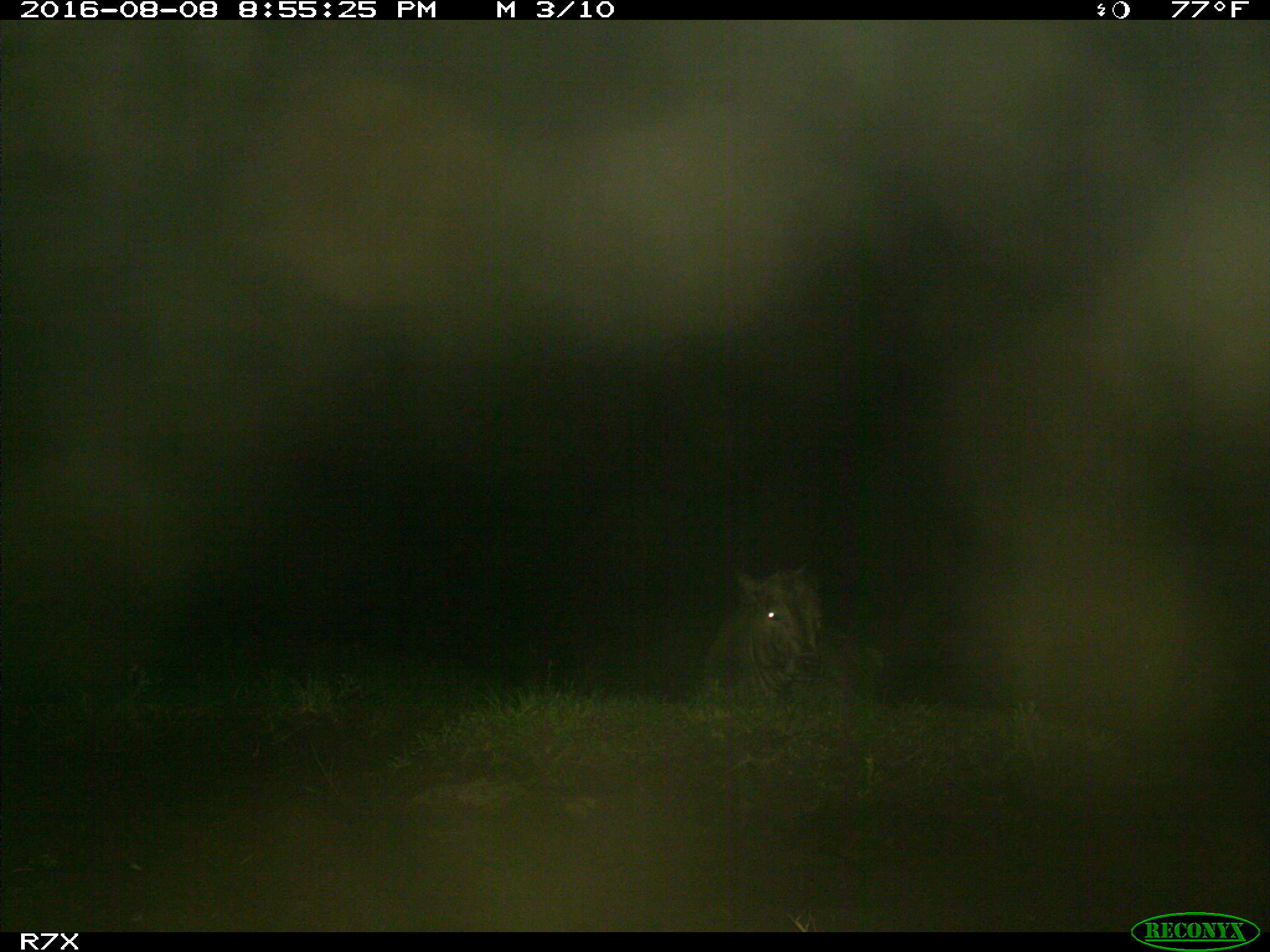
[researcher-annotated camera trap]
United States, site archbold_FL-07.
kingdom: Animalia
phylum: Chordata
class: Mammalia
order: Artiodactyla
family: Bovidae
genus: Bos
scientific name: Bos taurus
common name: domestic cow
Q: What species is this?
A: Bos taurus (domestic cow).